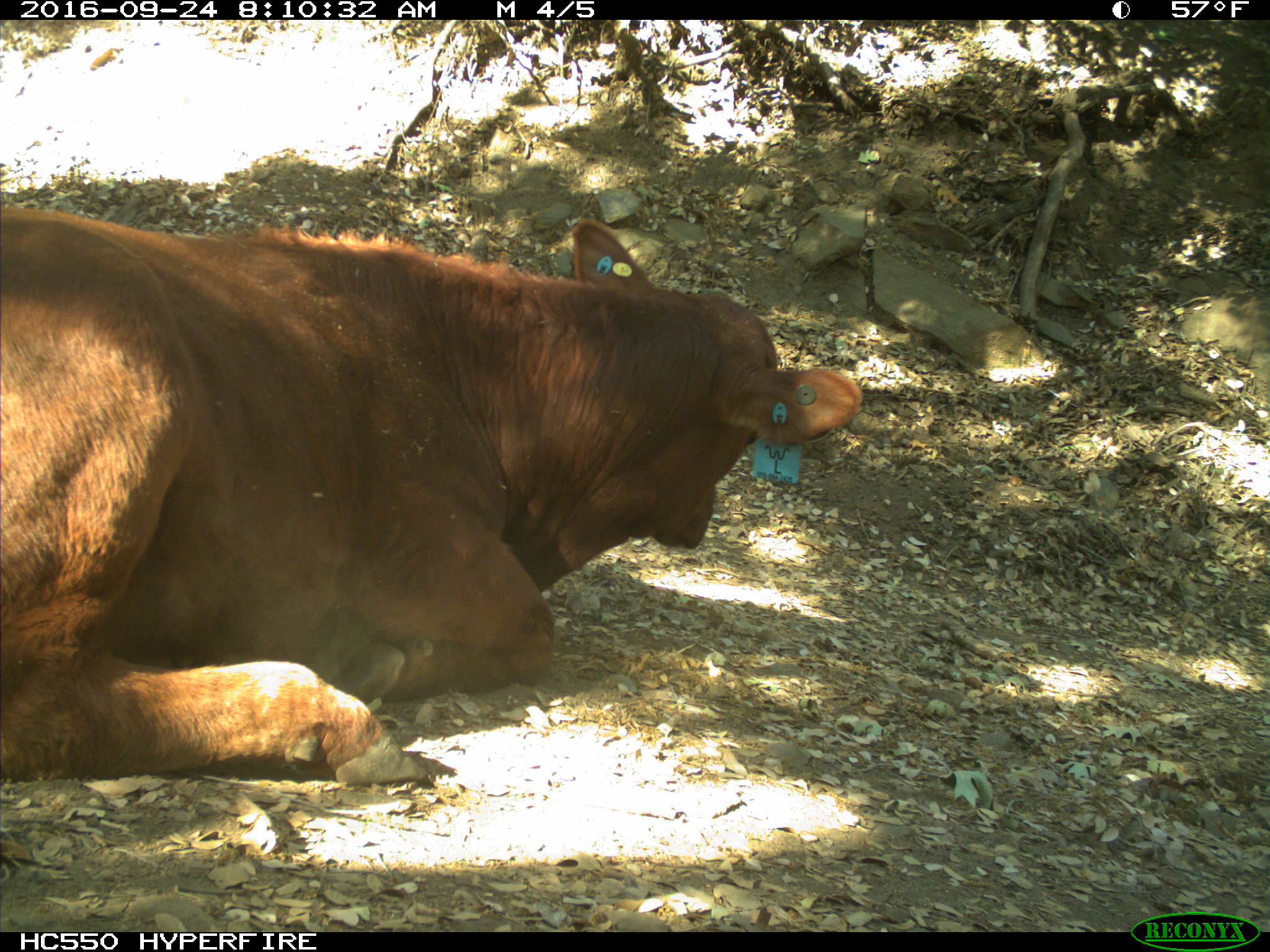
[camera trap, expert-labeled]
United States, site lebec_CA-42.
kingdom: Animalia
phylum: Chordata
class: Mammalia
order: Artiodactyla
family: Bovidae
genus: Bos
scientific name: Bos taurus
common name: domestic cow